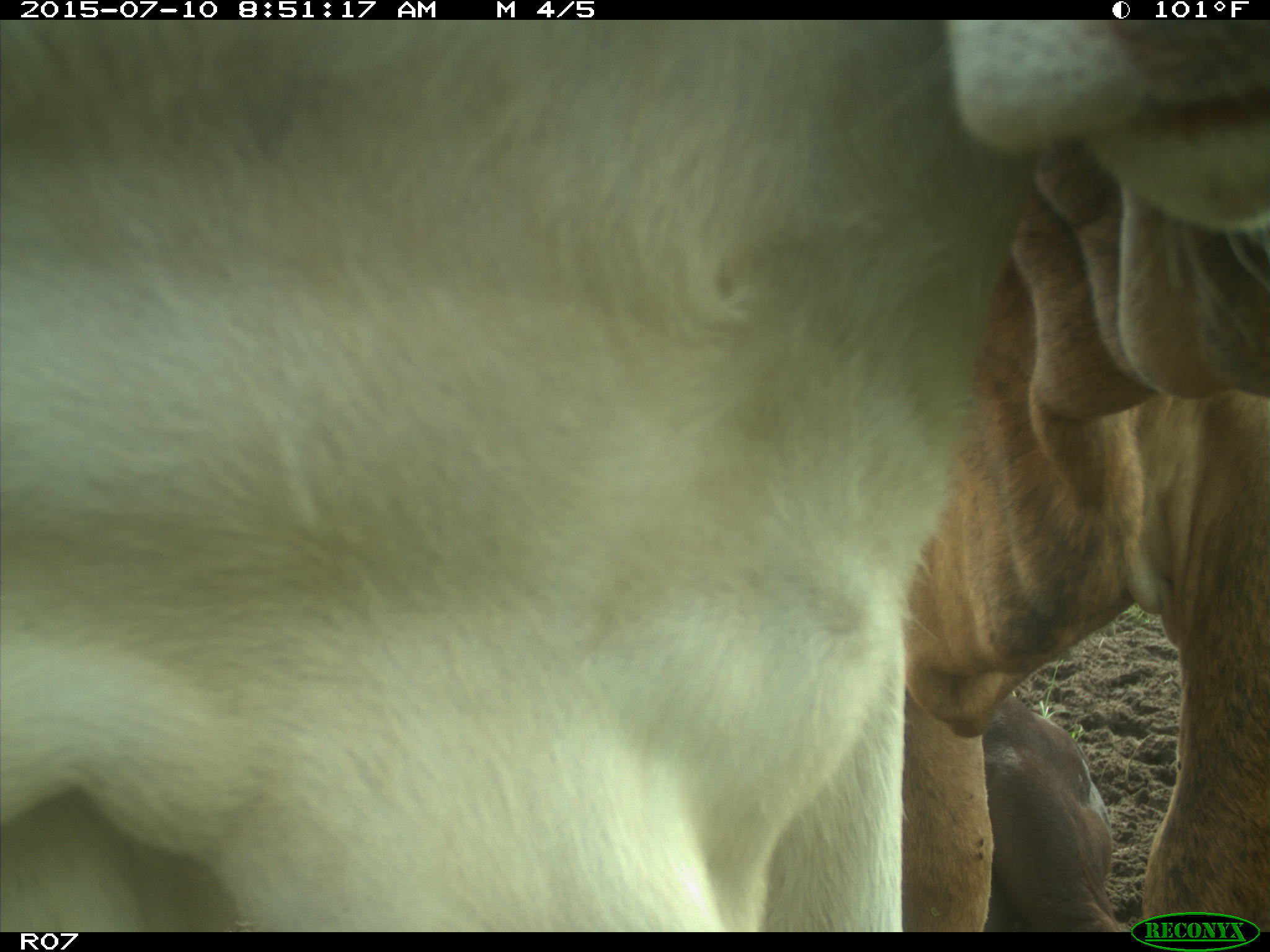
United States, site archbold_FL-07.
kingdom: Animalia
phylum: Chordata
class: Mammalia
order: Artiodactyla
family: Bovidae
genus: Bos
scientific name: Bos taurus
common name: domestic cow